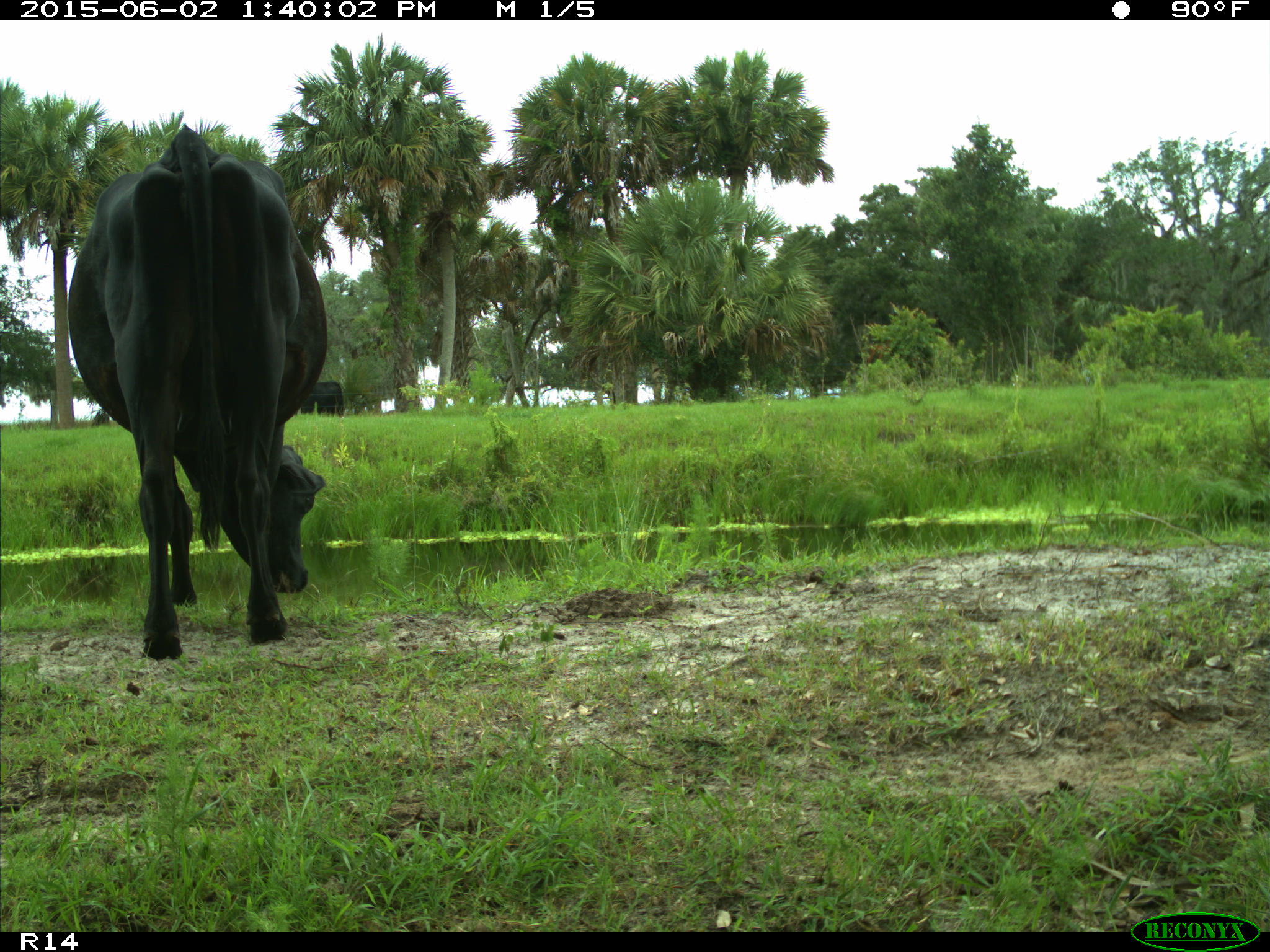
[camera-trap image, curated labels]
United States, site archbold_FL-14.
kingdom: Animalia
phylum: Chordata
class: Mammalia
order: Artiodactyla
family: Bovidae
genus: Bos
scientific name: Bos taurus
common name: domestic cow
Bos taurus (domestic cow).